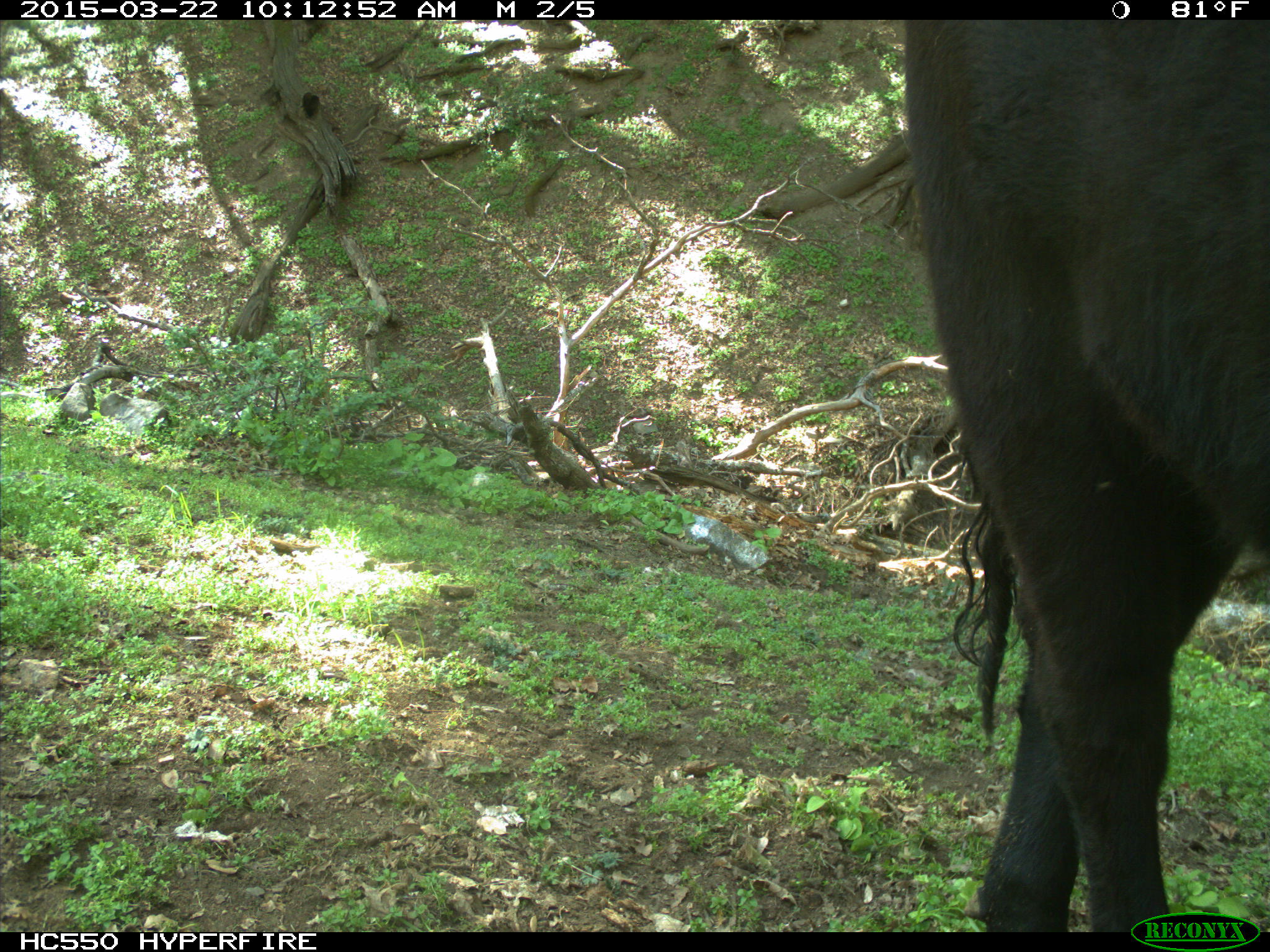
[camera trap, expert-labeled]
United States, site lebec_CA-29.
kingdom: Animalia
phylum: Chordata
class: Mammalia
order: Artiodactyla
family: Bovidae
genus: Bos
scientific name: Bos taurus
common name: domestic cow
Bos taurus (domestic cow).